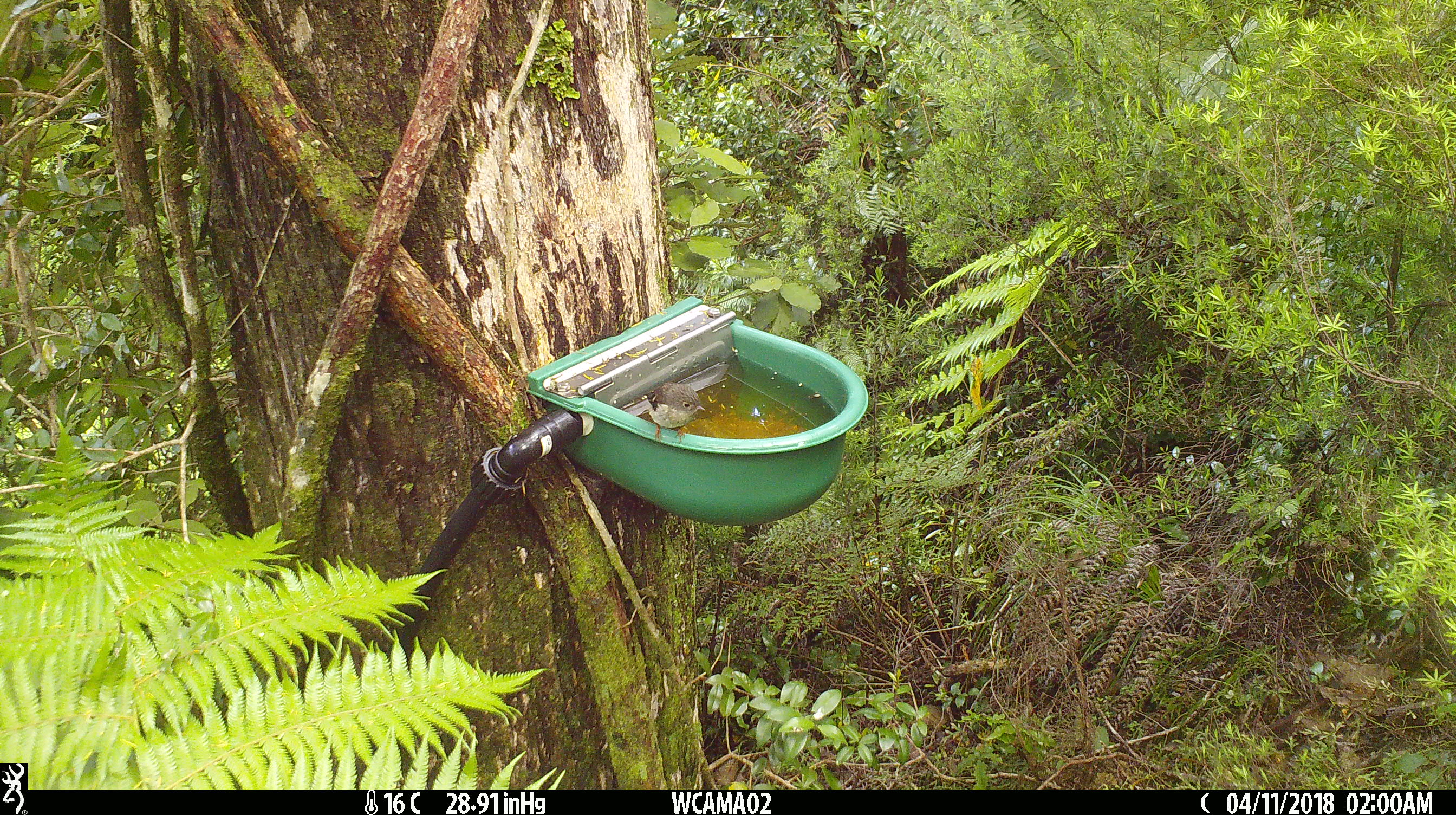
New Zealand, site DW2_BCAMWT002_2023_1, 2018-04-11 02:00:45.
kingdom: Animalia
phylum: Chordata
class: Aves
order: Passeriformes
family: Petroicidae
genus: Petroica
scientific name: Petroica macrocephala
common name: tomtit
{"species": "tomtit (Petroica macrocephala)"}